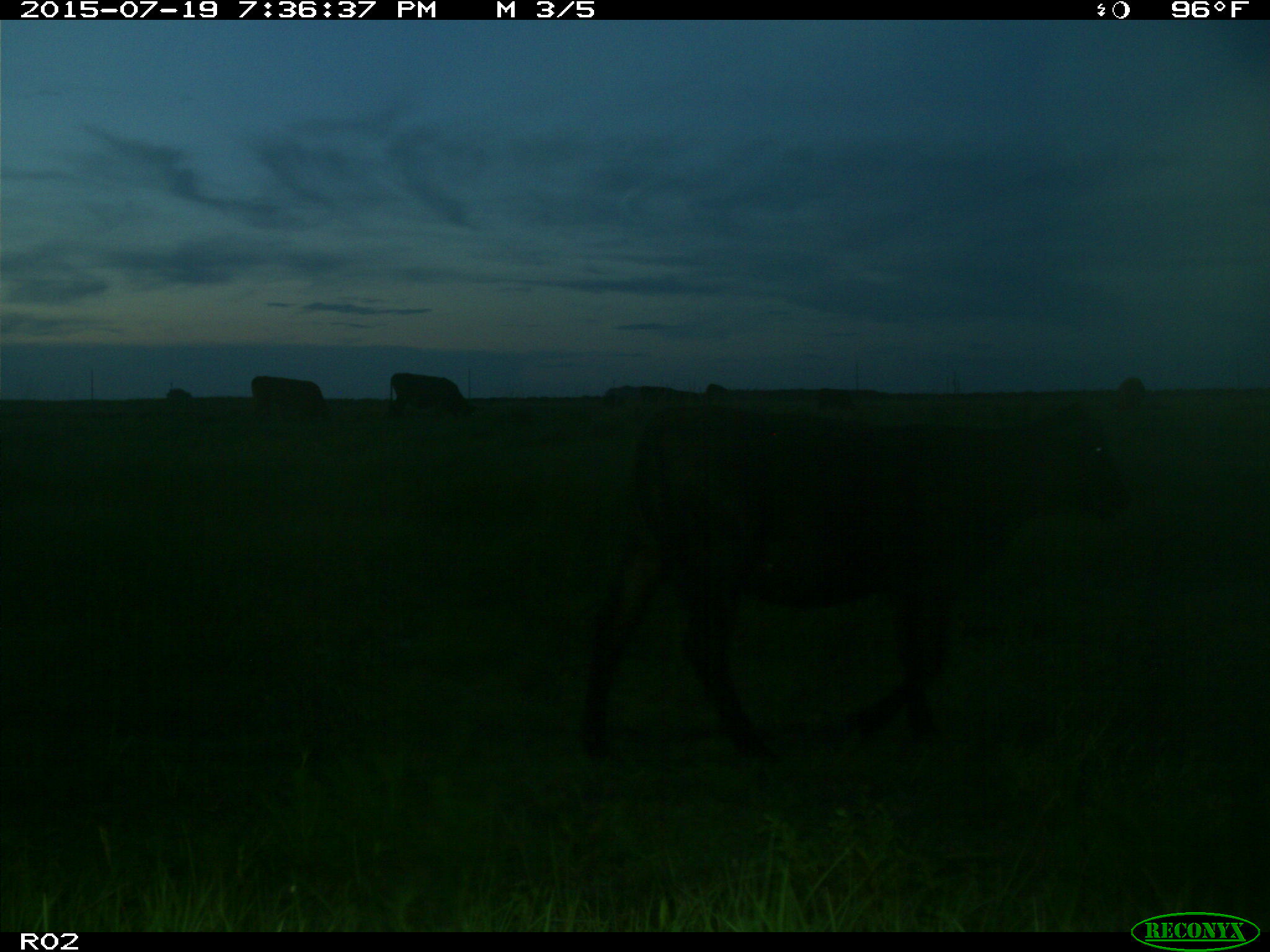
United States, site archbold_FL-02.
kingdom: Animalia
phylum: Chordata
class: Mammalia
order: Artiodactyla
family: Bovidae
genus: Bos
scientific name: Bos taurus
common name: domestic cow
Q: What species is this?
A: Bos taurus (domestic cow).